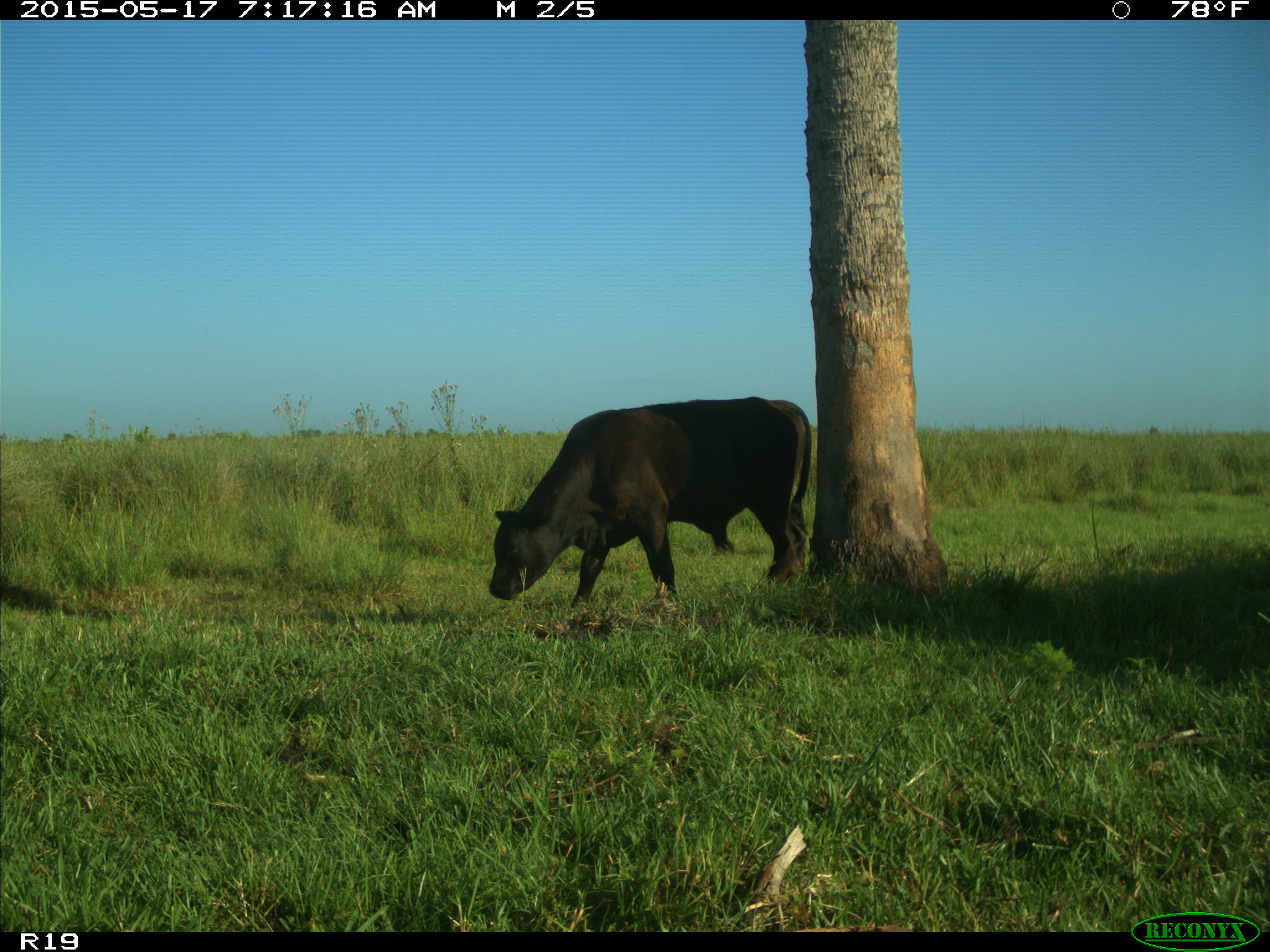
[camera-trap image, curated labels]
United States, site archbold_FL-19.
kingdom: Animalia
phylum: Chordata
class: Mammalia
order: Artiodactyla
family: Bovidae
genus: Bos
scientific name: Bos taurus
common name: domestic cow